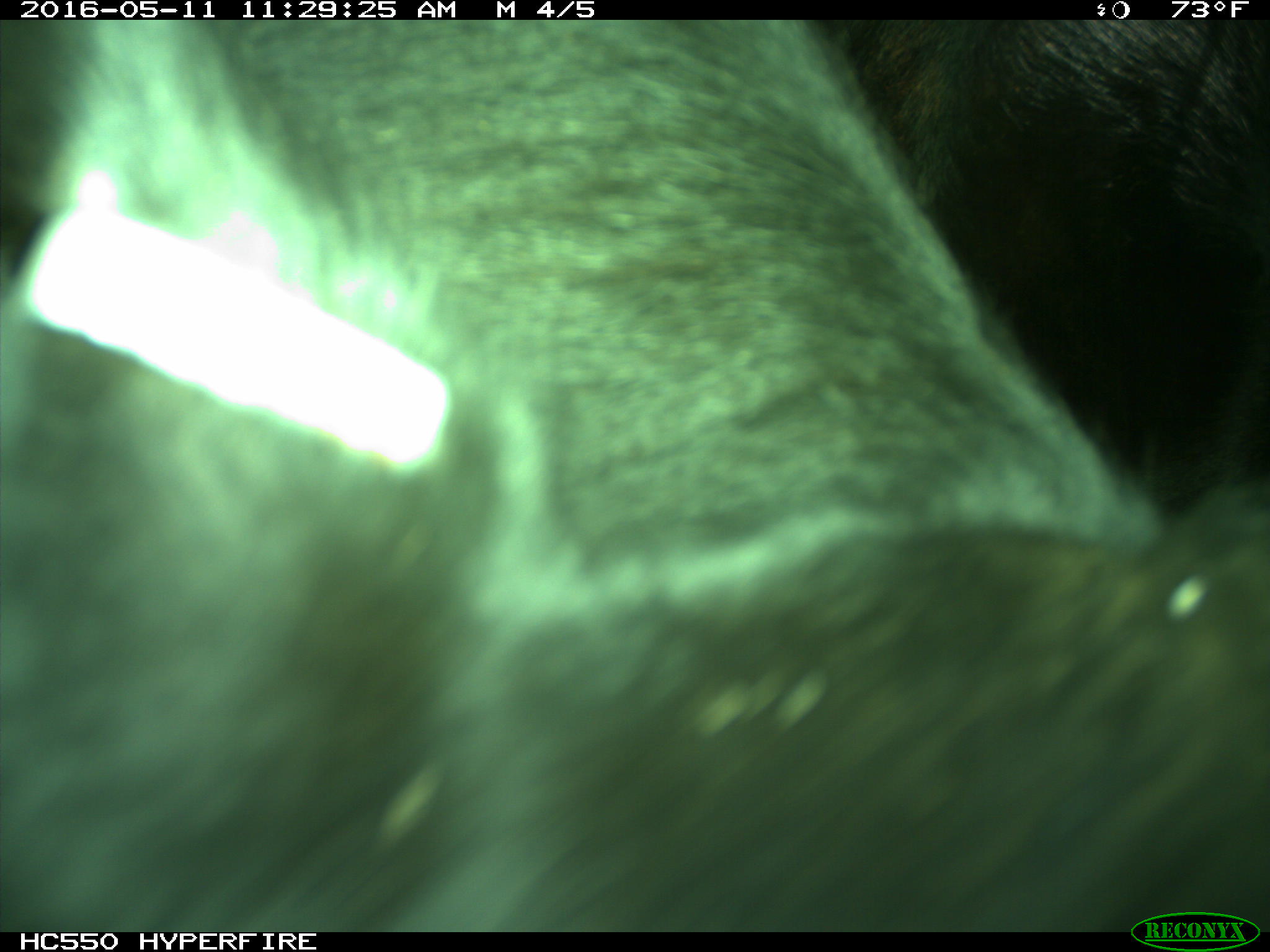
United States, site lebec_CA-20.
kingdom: Animalia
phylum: Chordata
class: Mammalia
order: Artiodactyla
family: Bovidae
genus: Bos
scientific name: Bos taurus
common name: domestic cow